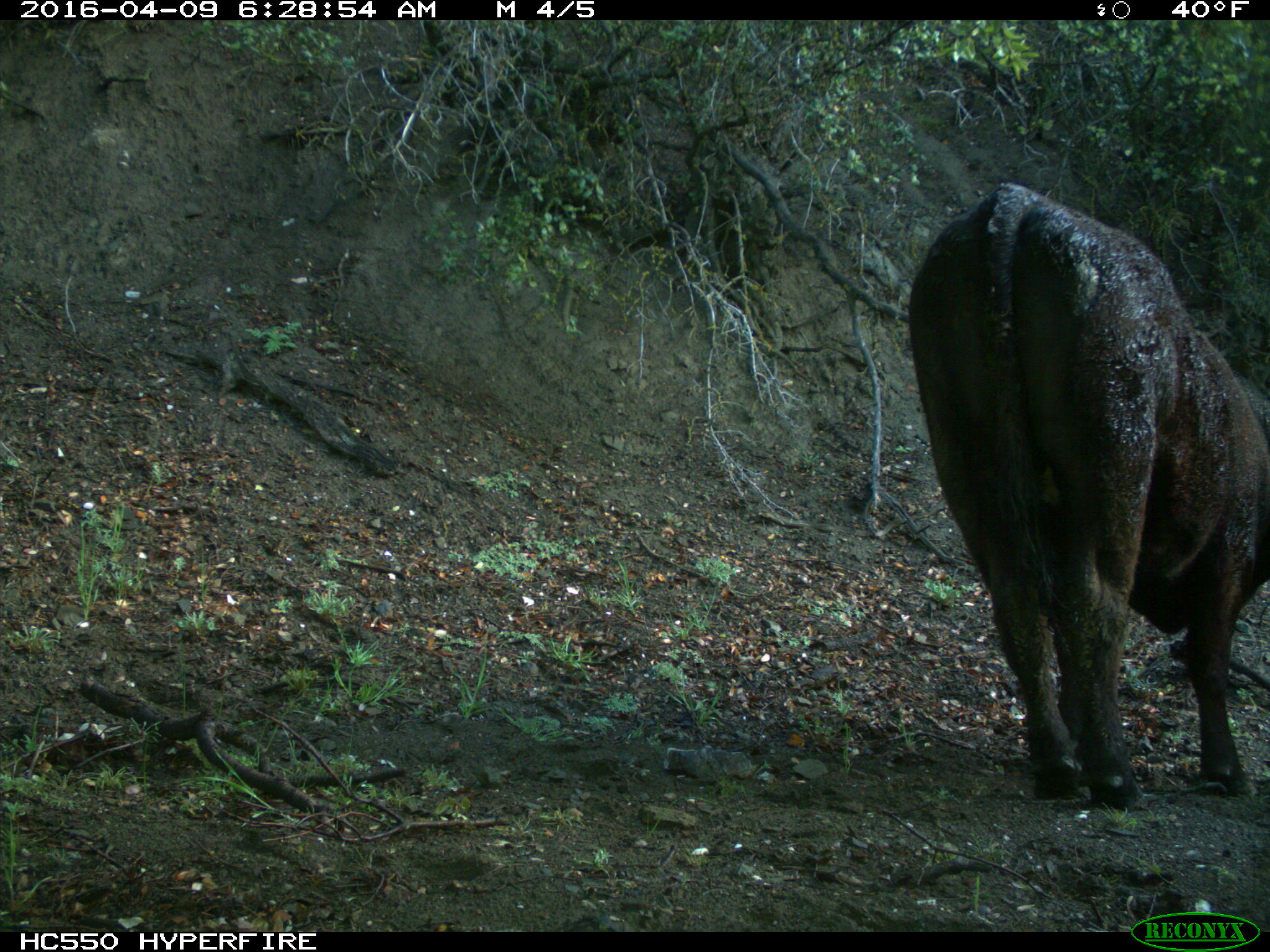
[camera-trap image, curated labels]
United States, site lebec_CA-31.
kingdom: Animalia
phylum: Chordata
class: Mammalia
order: Artiodactyla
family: Bovidae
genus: Bos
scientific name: Bos taurus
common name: domestic cow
Bos taurus (domestic cow).